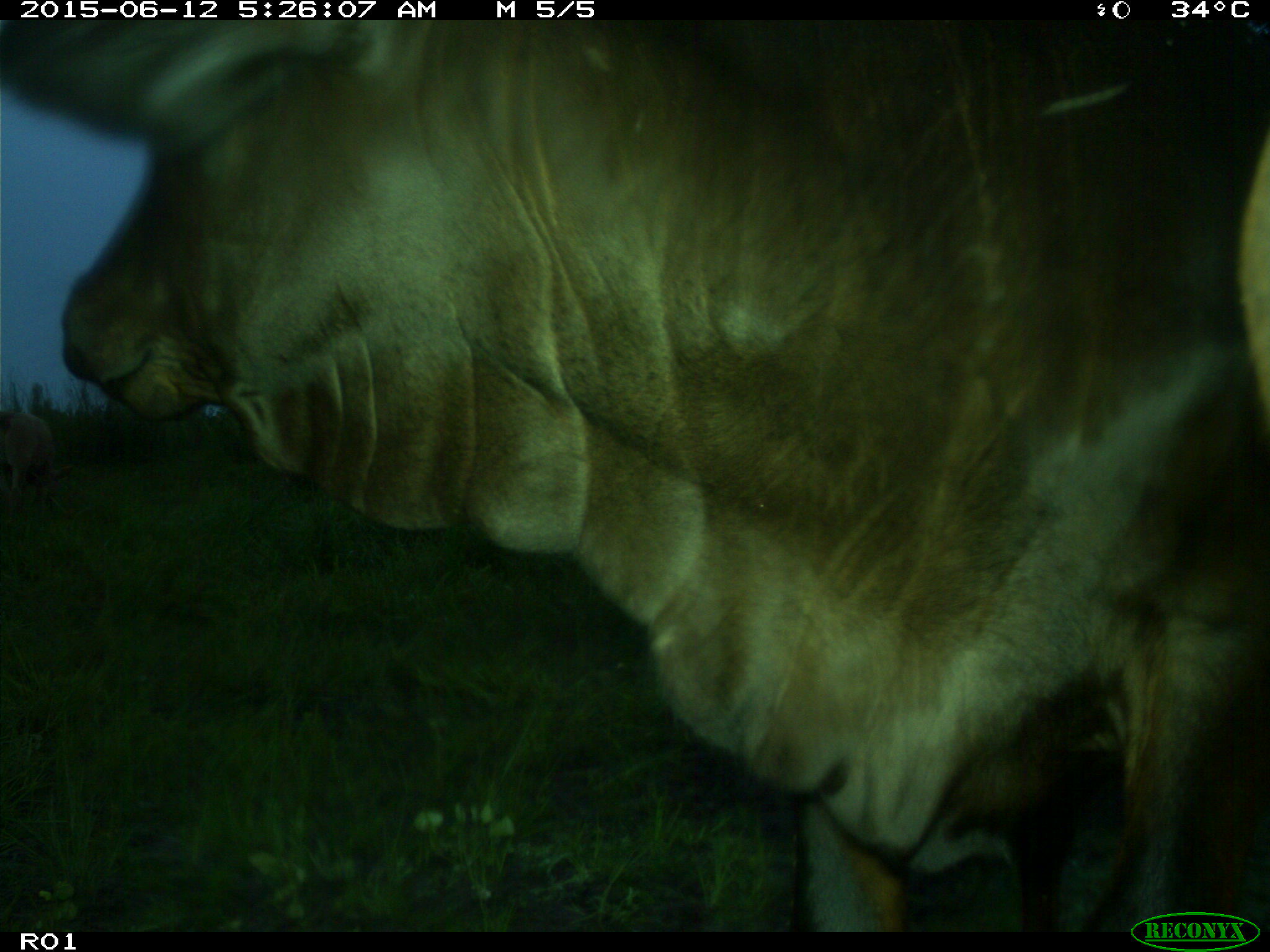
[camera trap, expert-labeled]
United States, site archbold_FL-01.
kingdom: Animalia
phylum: Chordata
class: Mammalia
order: Artiodactyla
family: Bovidae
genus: Bos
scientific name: Bos taurus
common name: domestic cow